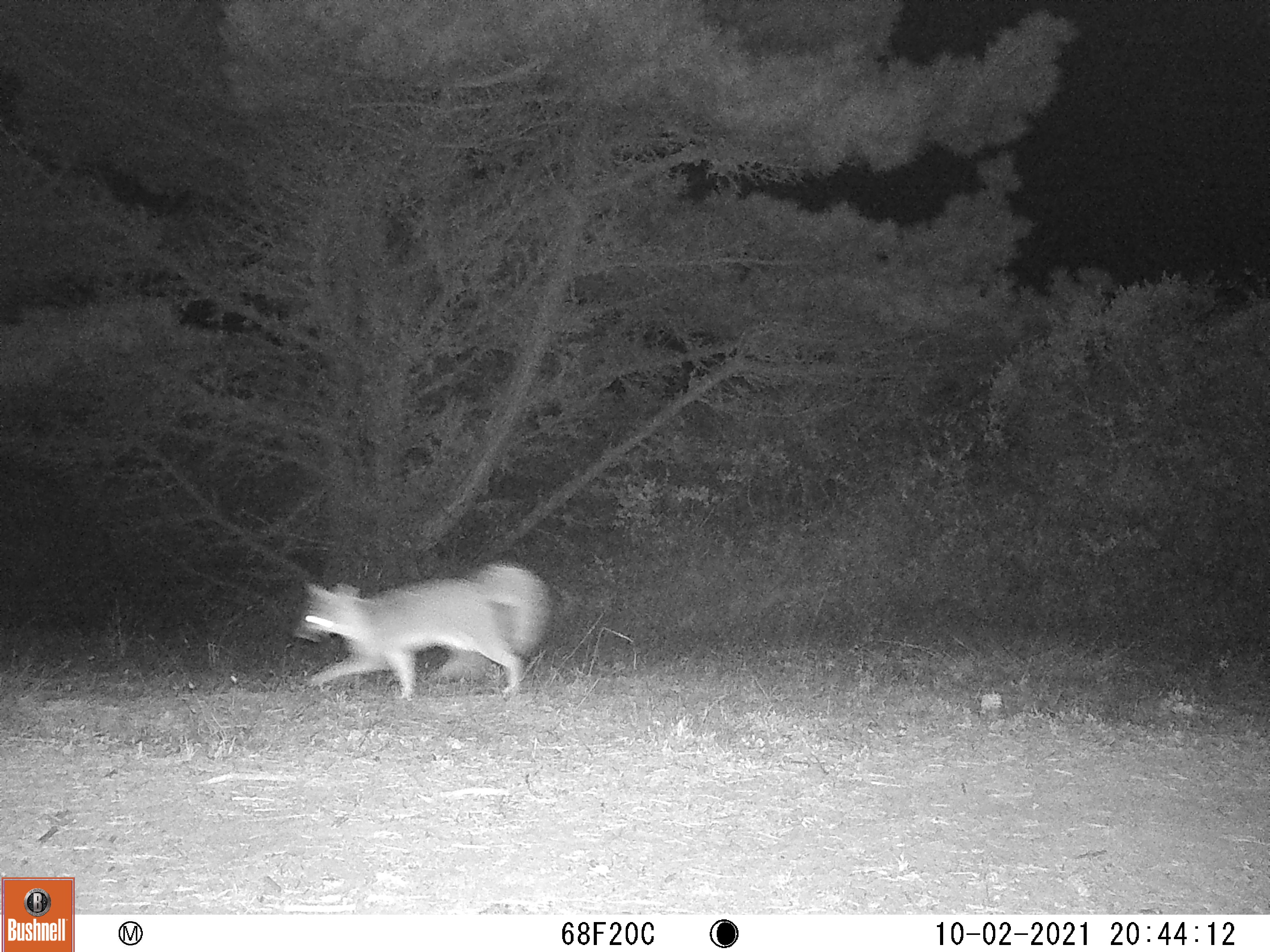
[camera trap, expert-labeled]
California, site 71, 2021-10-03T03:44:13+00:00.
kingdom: Animalia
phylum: Chordata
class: Mammalia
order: Carnivora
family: Canidae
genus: Urocyon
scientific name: Urocyon cinereoargenteus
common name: gray fox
Gray fox (Urocyon cinereoargenteus).